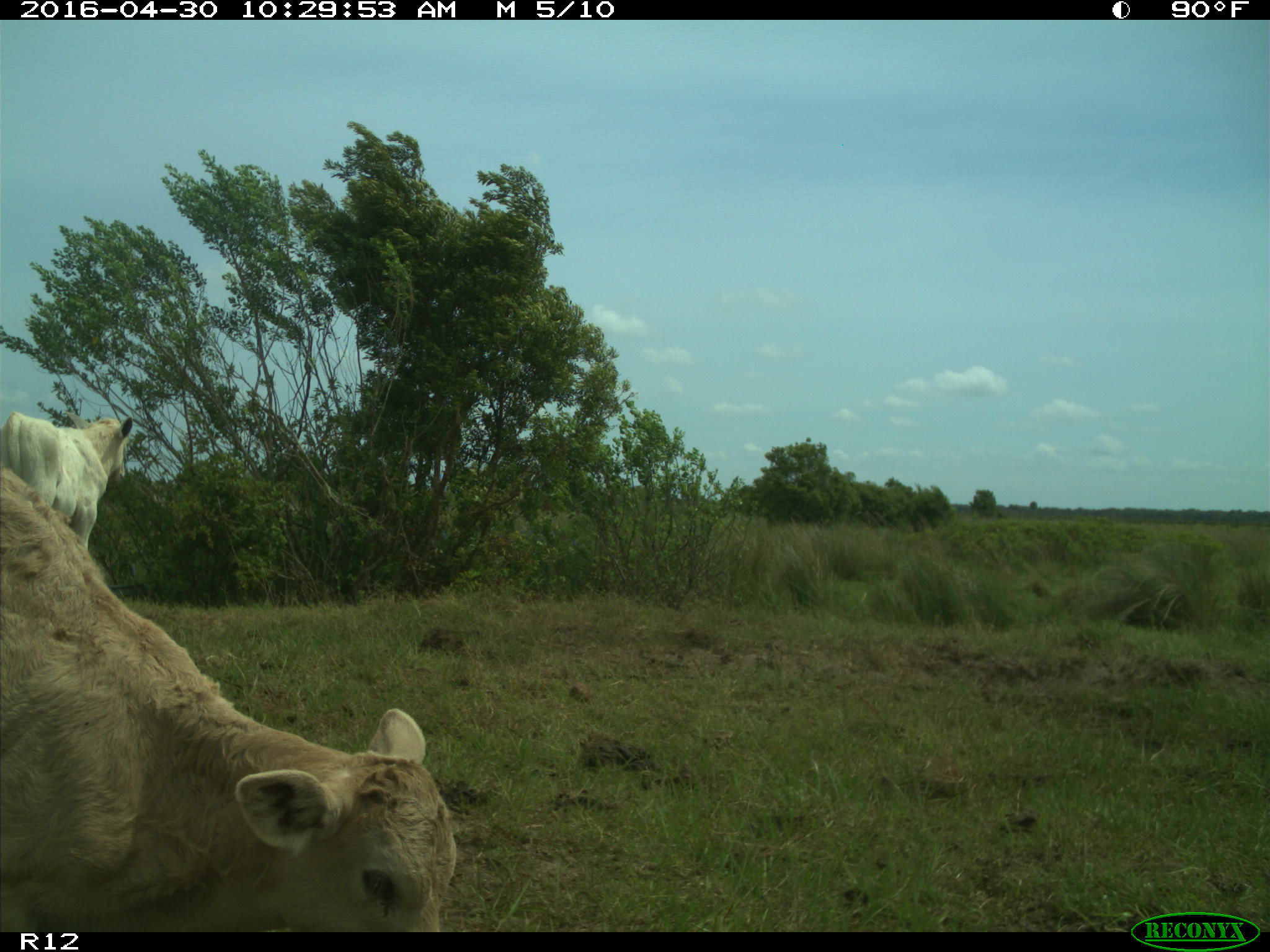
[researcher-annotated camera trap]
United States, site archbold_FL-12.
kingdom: Animalia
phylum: Chordata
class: Mammalia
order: Artiodactyla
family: Bovidae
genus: Bos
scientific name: Bos taurus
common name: domestic cow